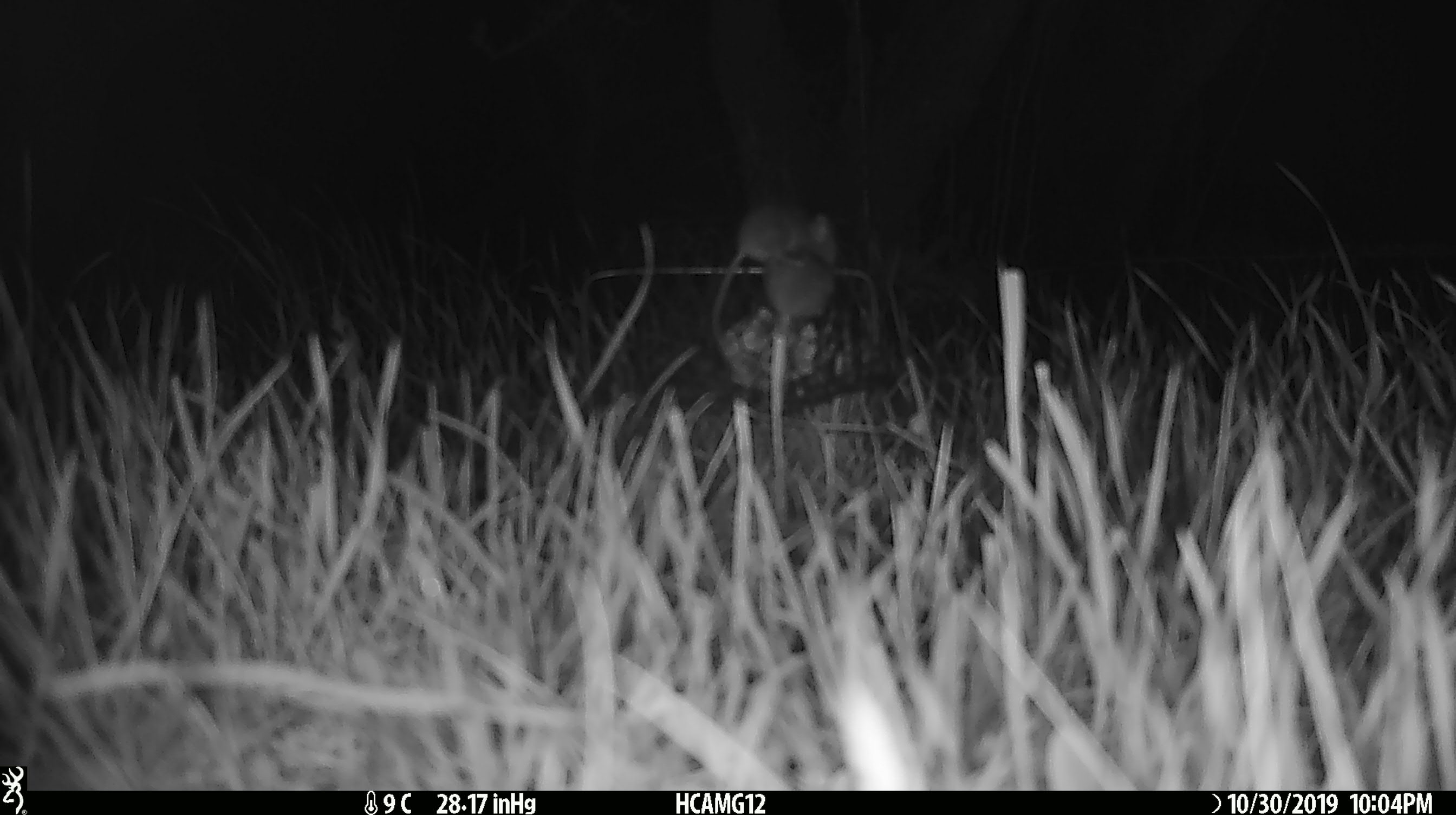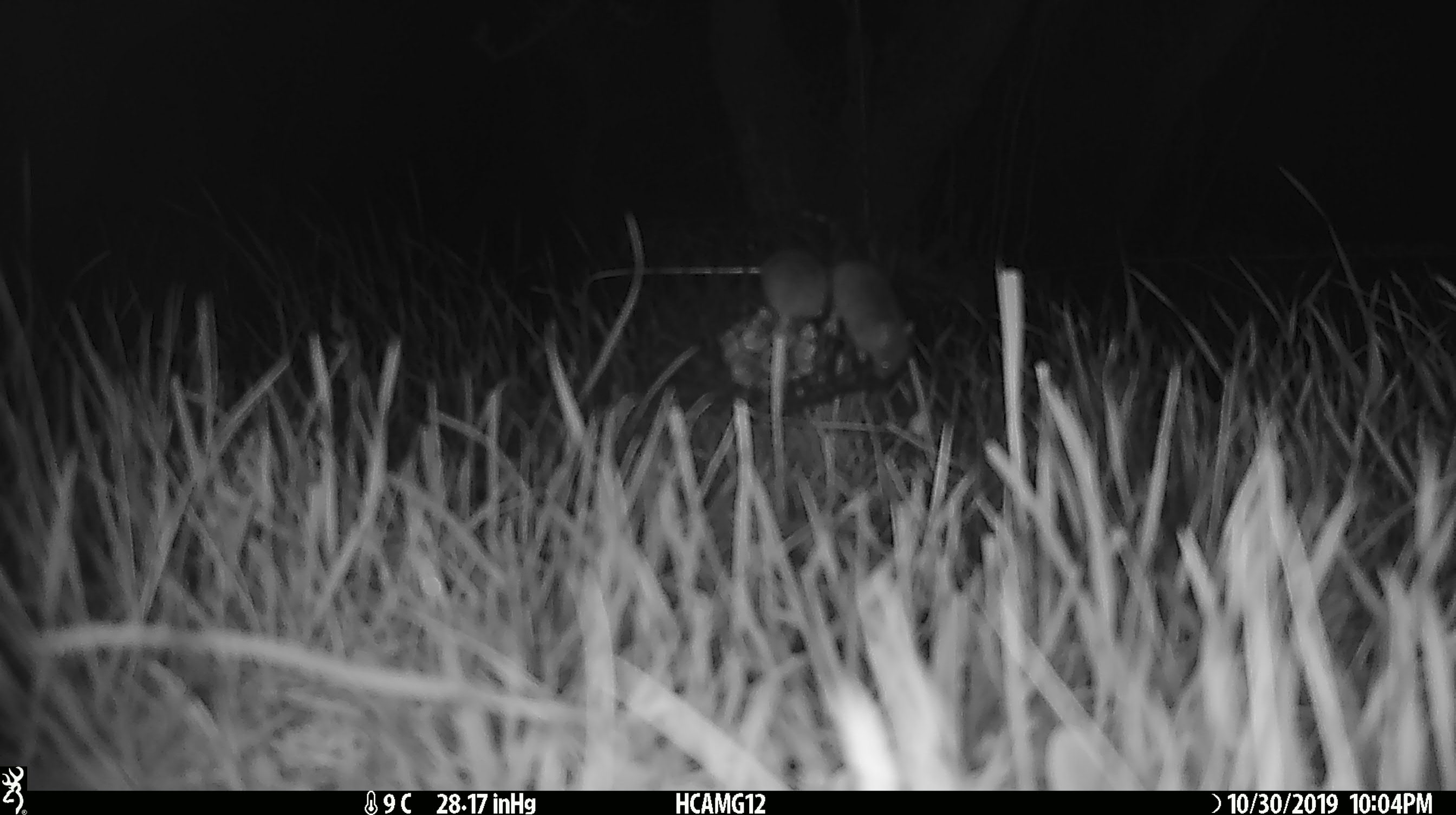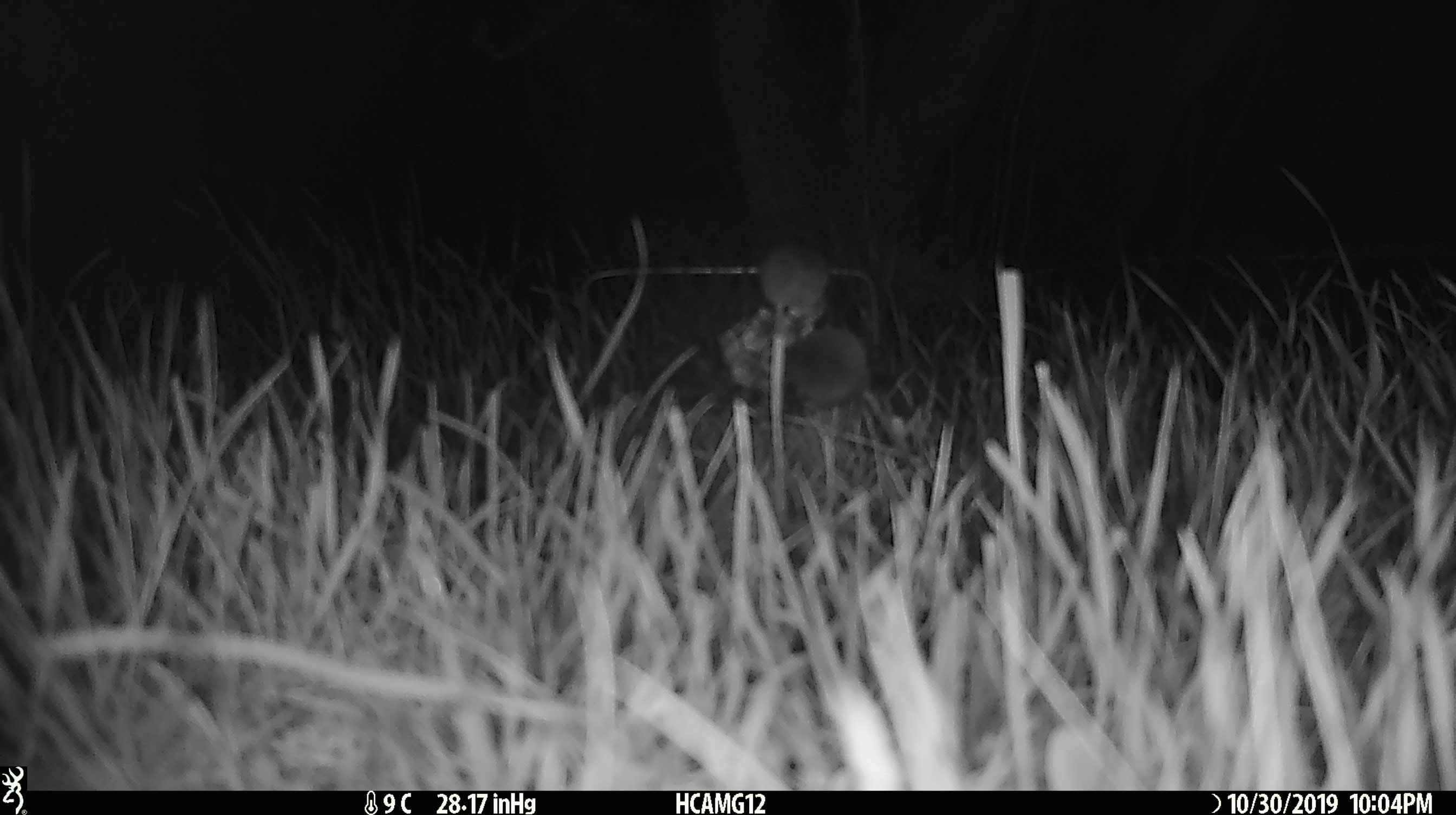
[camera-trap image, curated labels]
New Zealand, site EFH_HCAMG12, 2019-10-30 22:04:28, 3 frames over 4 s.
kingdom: Animalia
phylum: Chordata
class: Mammalia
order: Rodentia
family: Muridae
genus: Mus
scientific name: Mus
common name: mouse